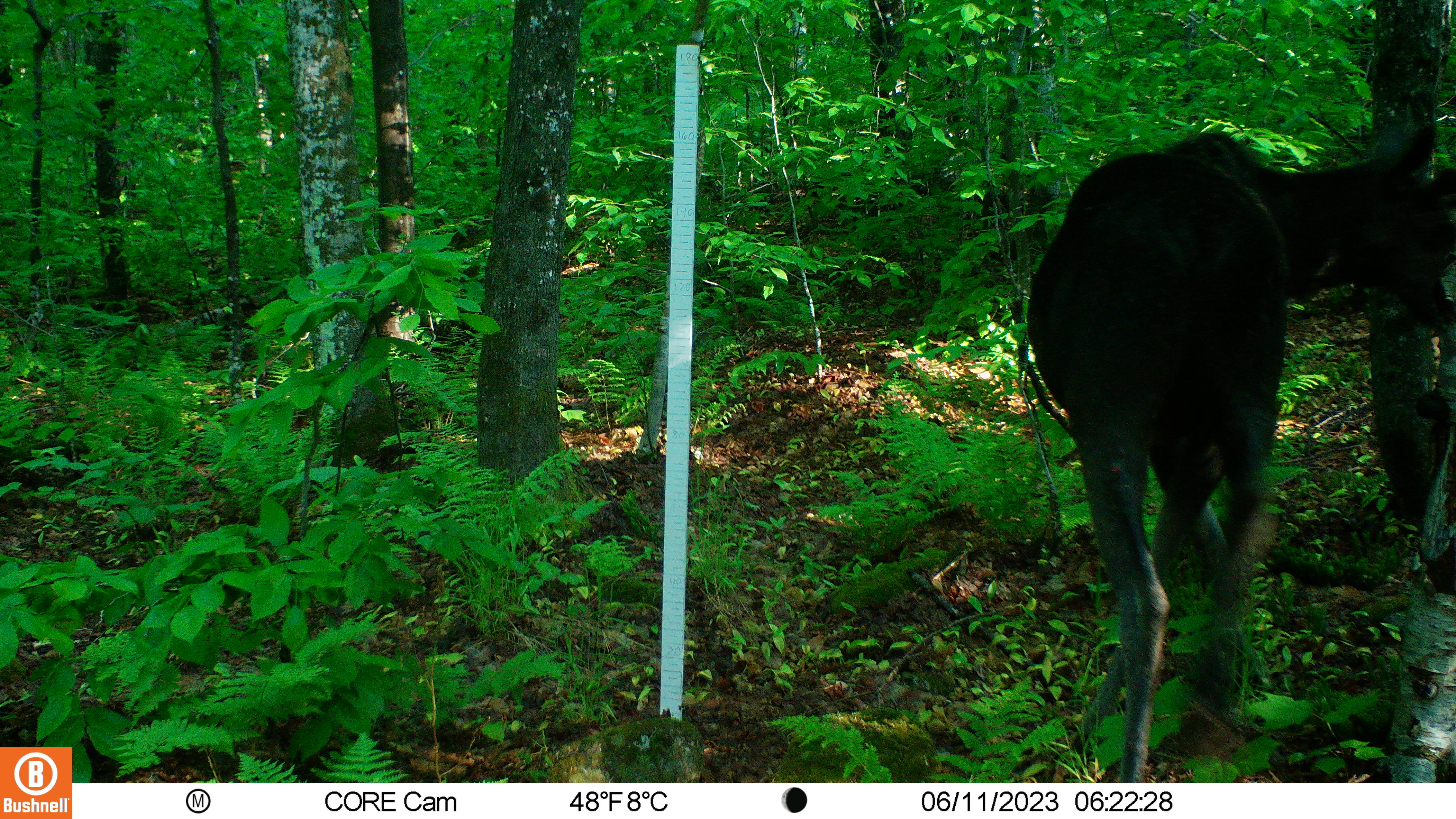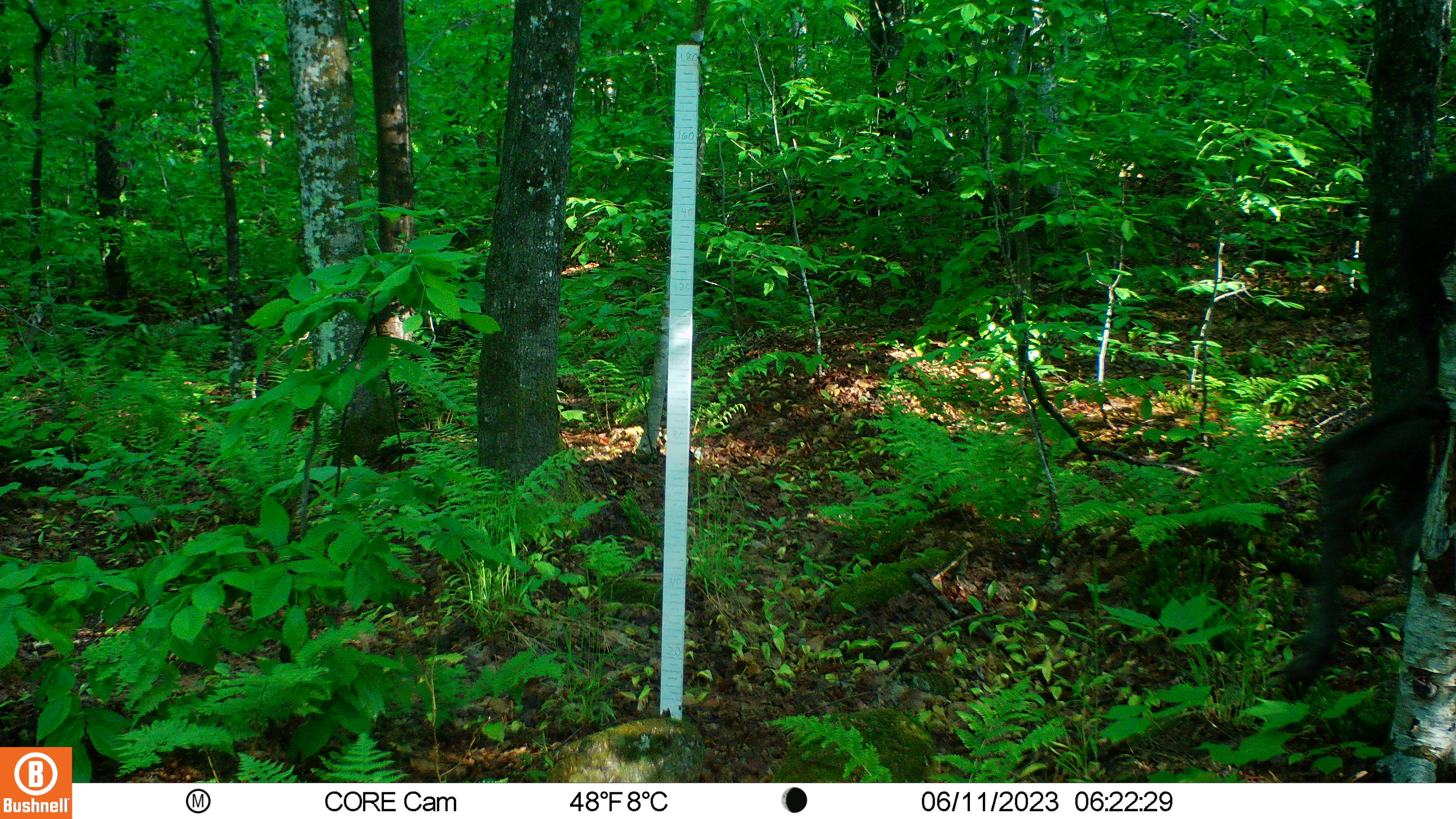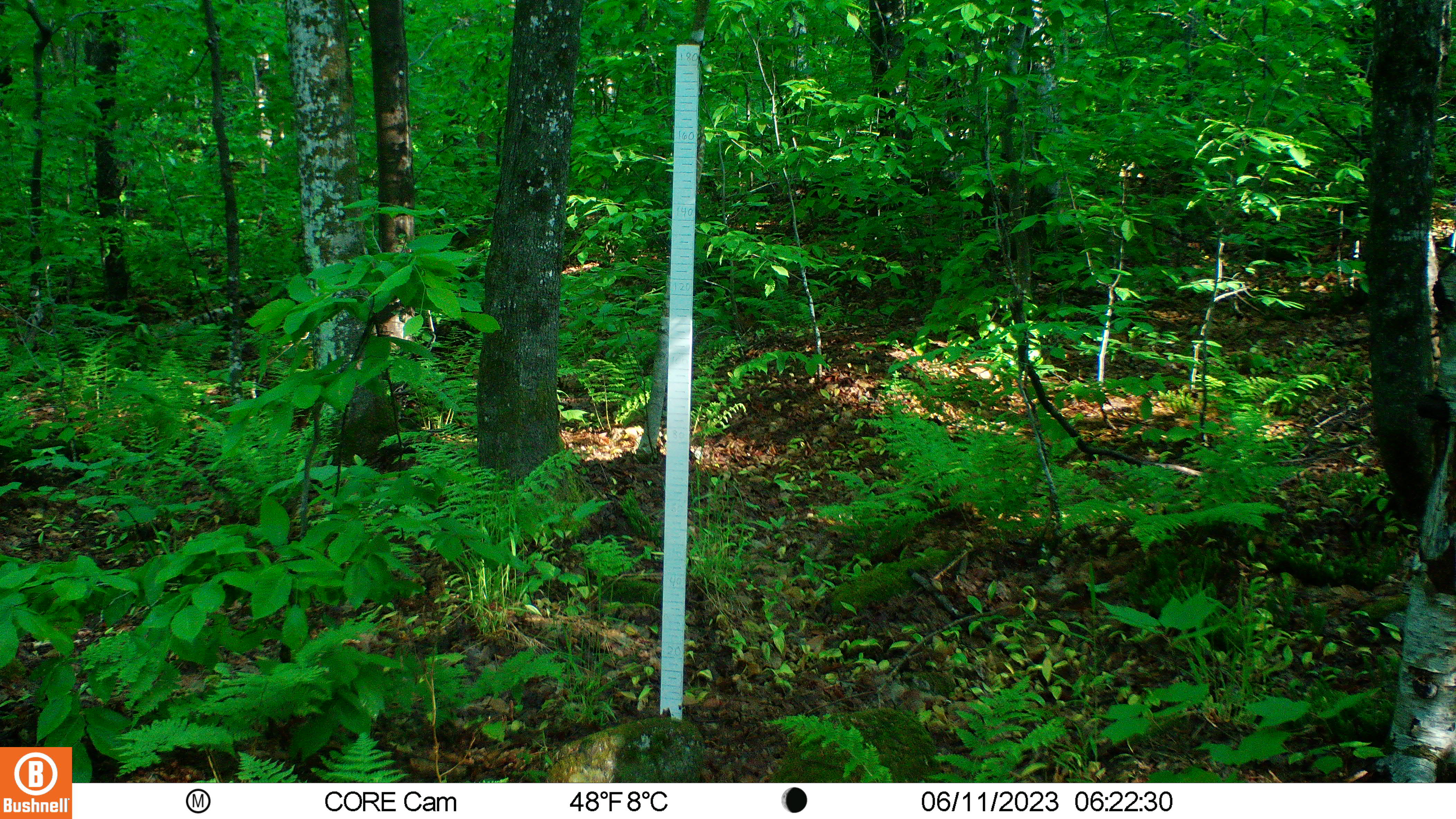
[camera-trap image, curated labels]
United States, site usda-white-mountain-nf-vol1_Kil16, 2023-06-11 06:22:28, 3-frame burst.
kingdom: Animalia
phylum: Chordata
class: Mammalia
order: Artiodactyla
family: Cervidae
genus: Alces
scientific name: Alces alces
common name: moose